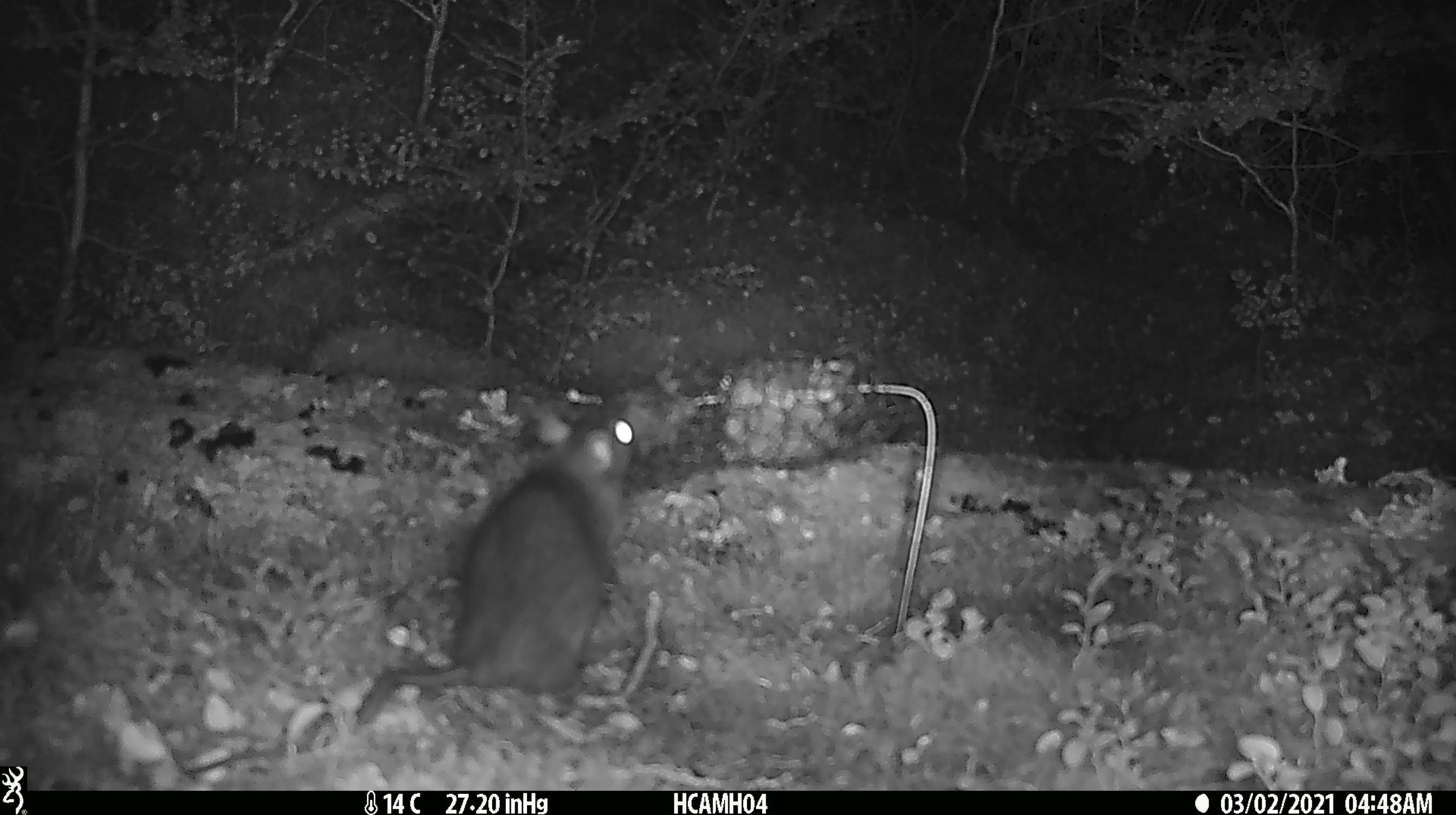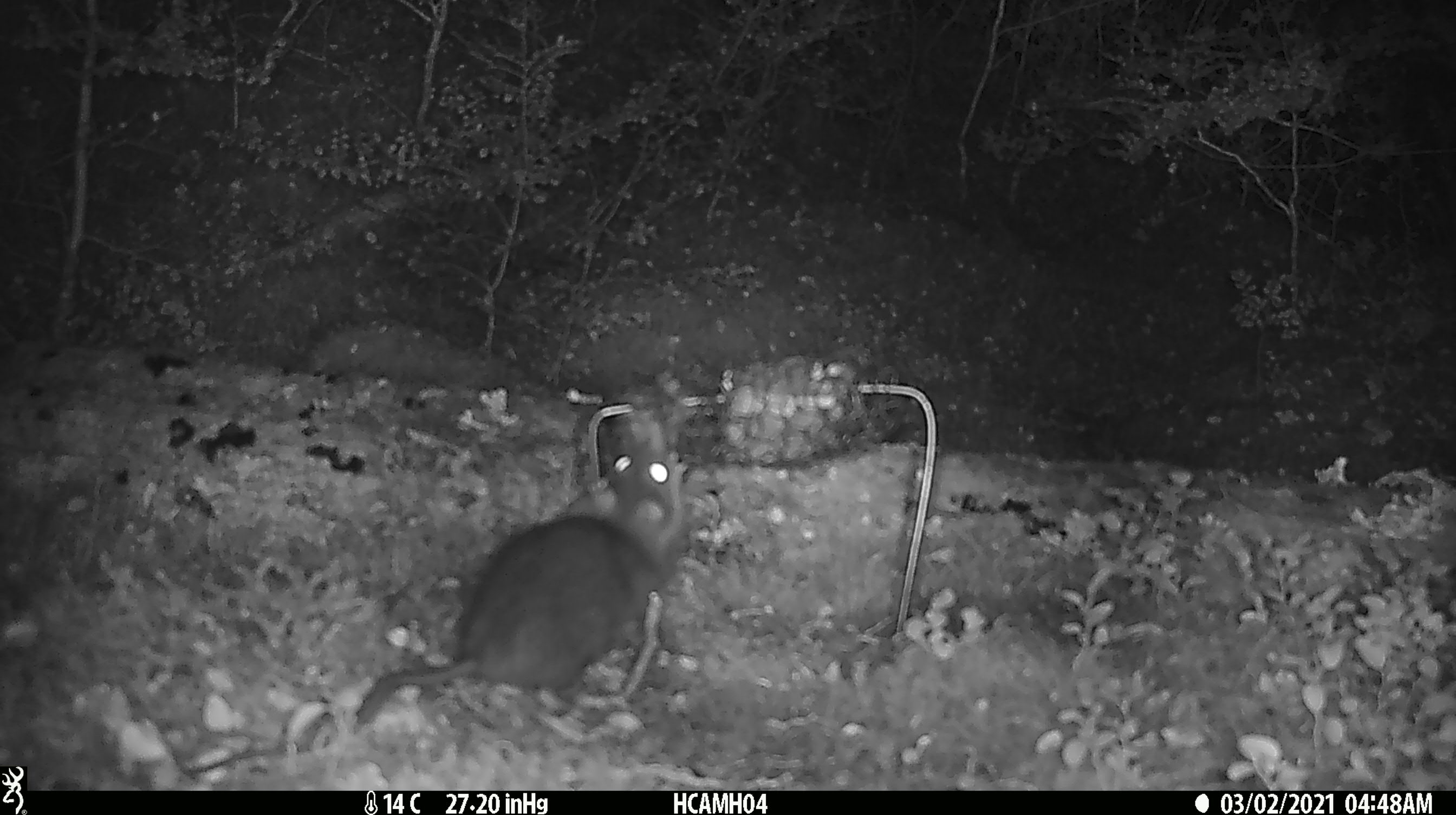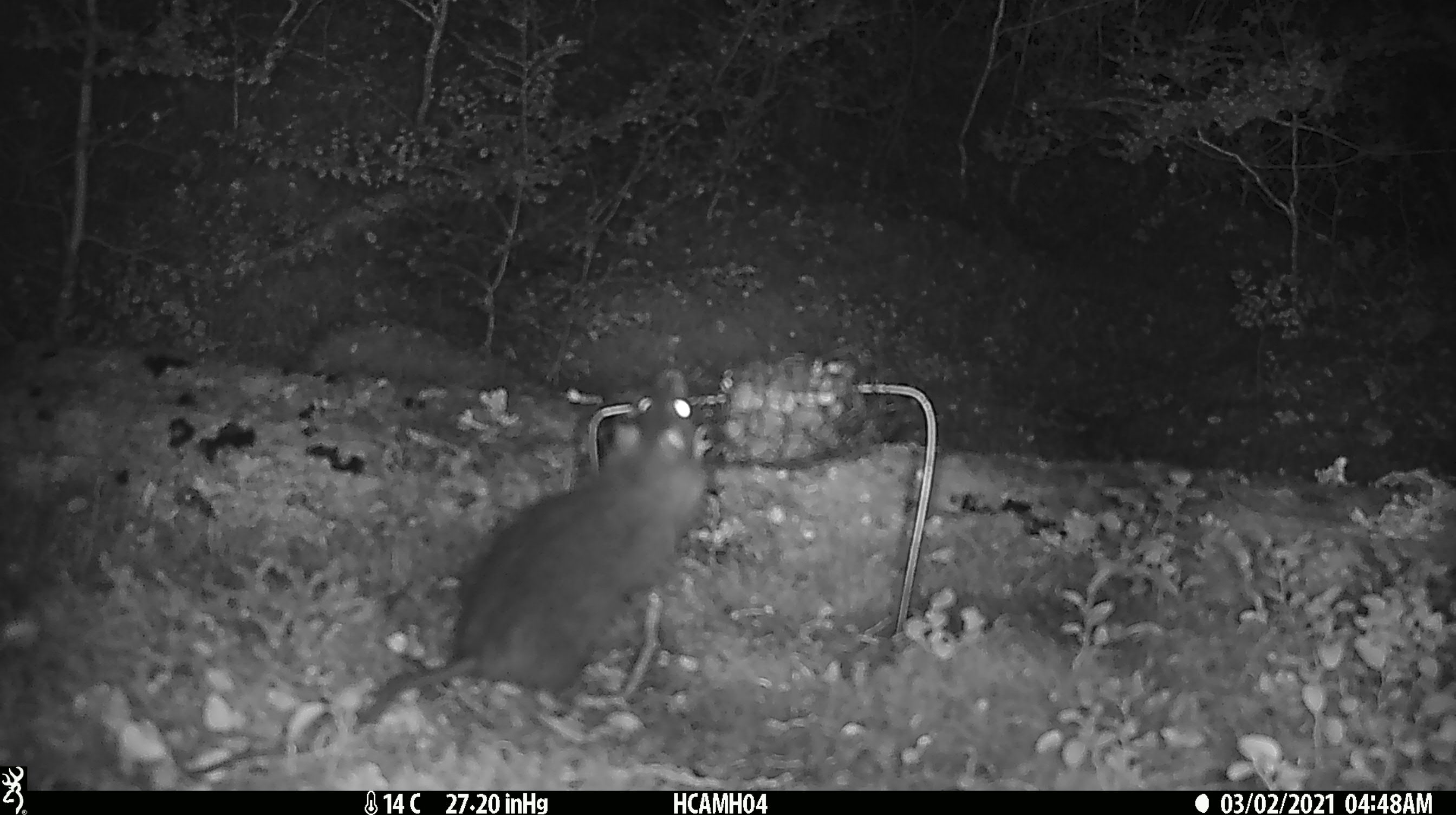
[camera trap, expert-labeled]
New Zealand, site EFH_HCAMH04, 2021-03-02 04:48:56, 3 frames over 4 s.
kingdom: Animalia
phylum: Chordata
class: Mammalia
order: Rodentia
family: Muridae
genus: Rattus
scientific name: Rattus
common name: rat